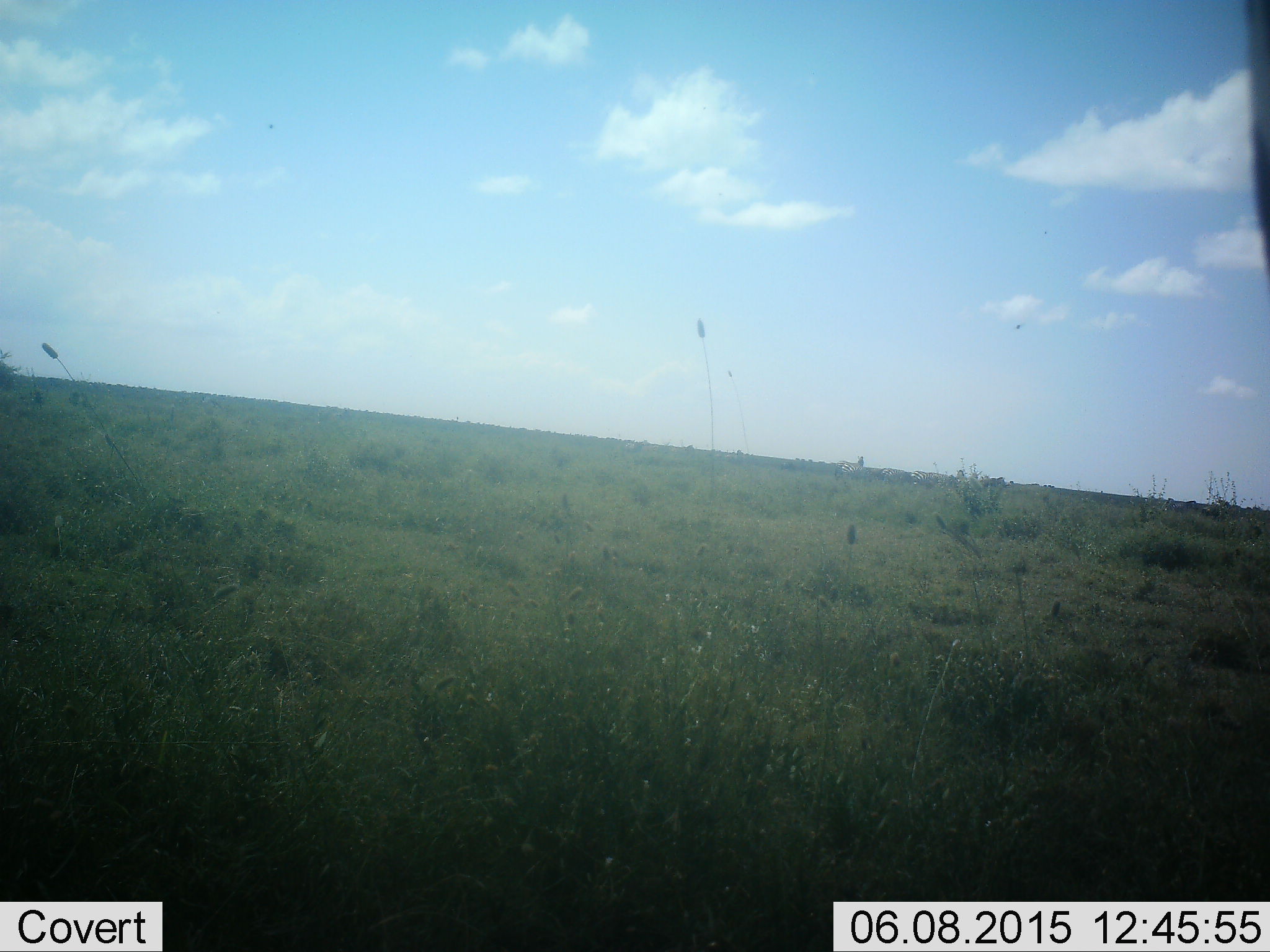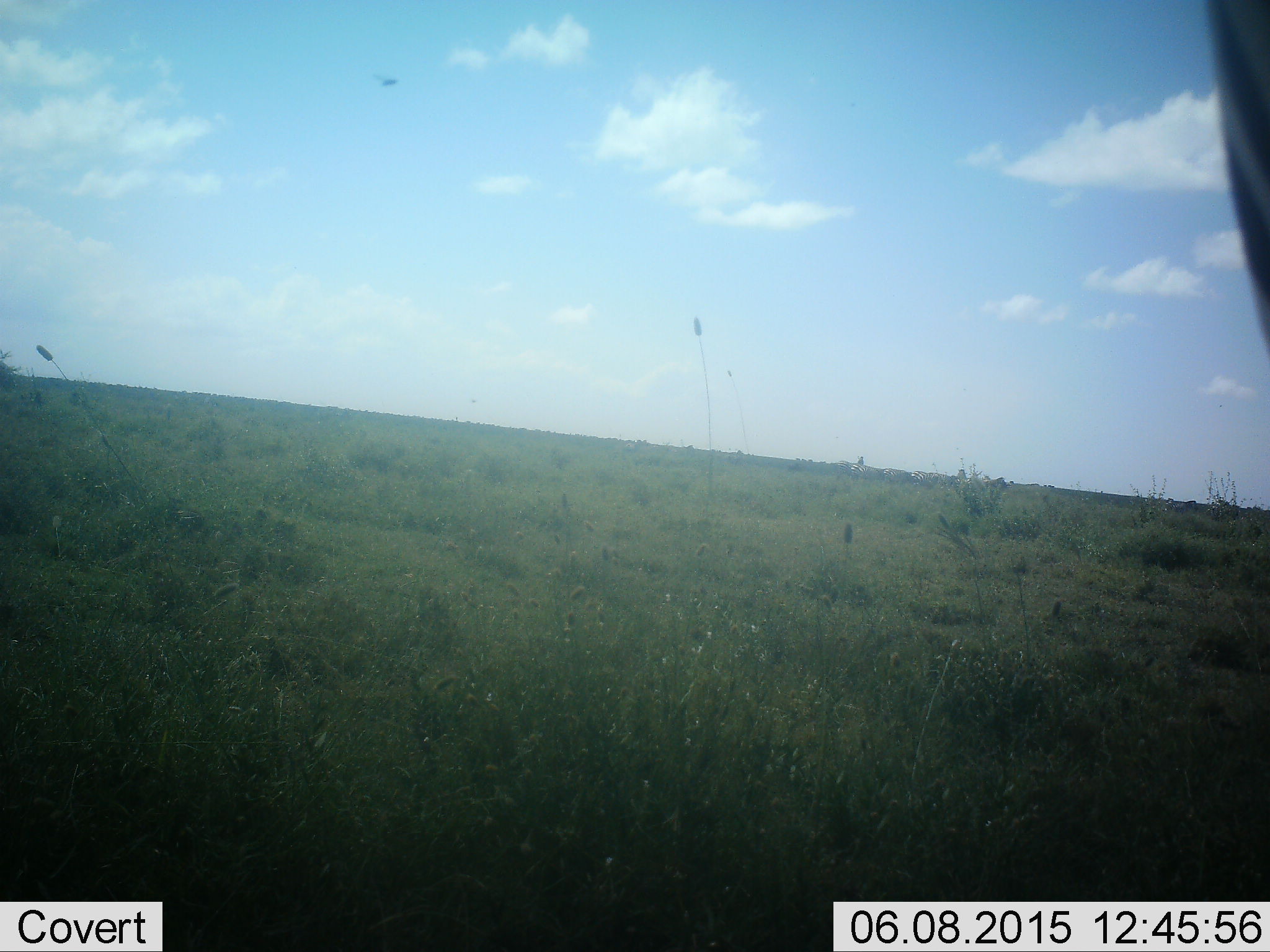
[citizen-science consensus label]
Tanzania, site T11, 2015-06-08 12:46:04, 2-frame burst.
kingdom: Animalia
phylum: Chordata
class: Mammalia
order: Perissodactyla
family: Equidae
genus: Equus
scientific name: Equus quagga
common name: plains zebra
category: zebra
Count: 1.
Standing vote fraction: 90%.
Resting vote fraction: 0%.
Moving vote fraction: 0%.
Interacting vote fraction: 0%.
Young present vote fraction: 0%.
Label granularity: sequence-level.